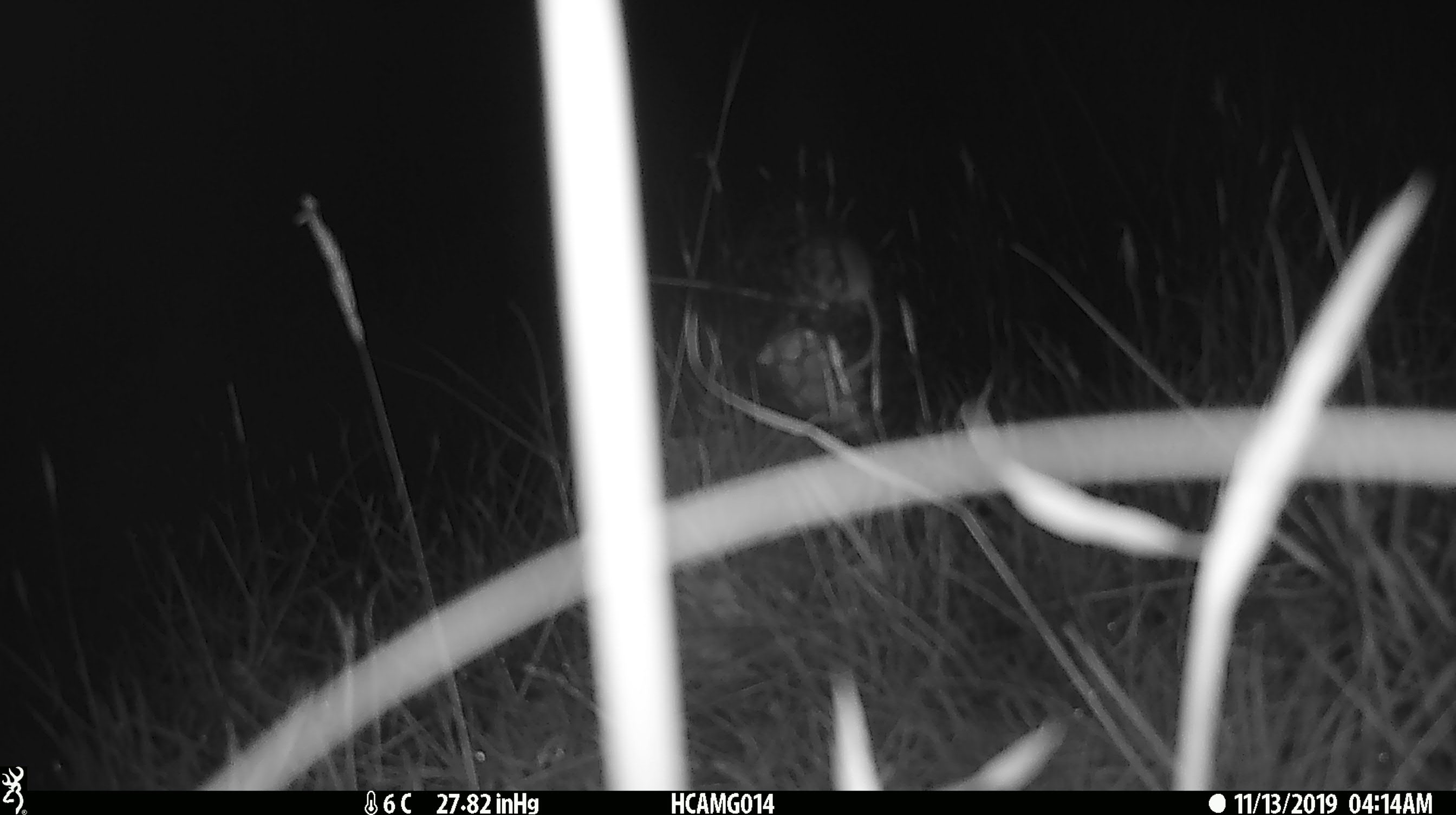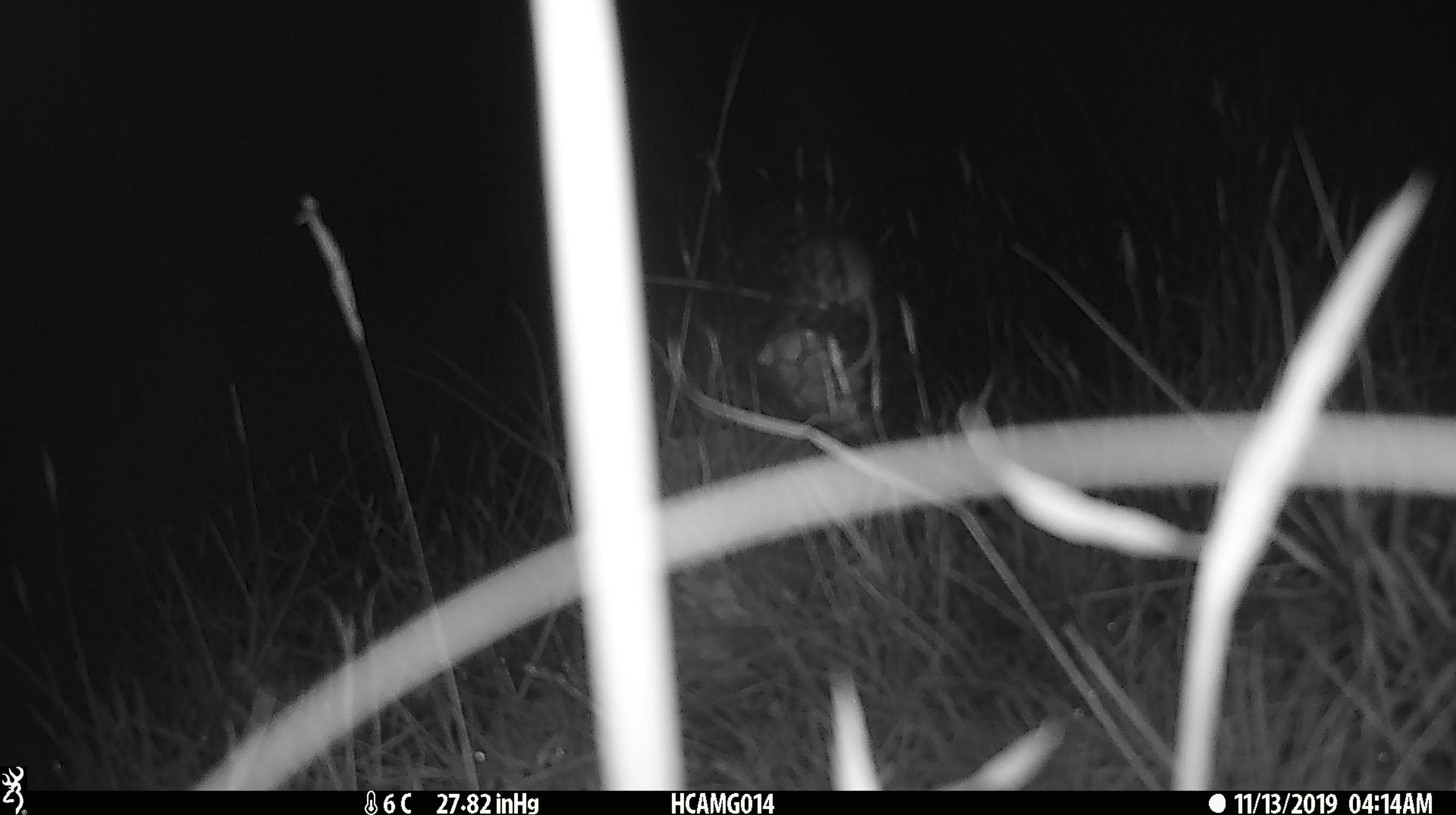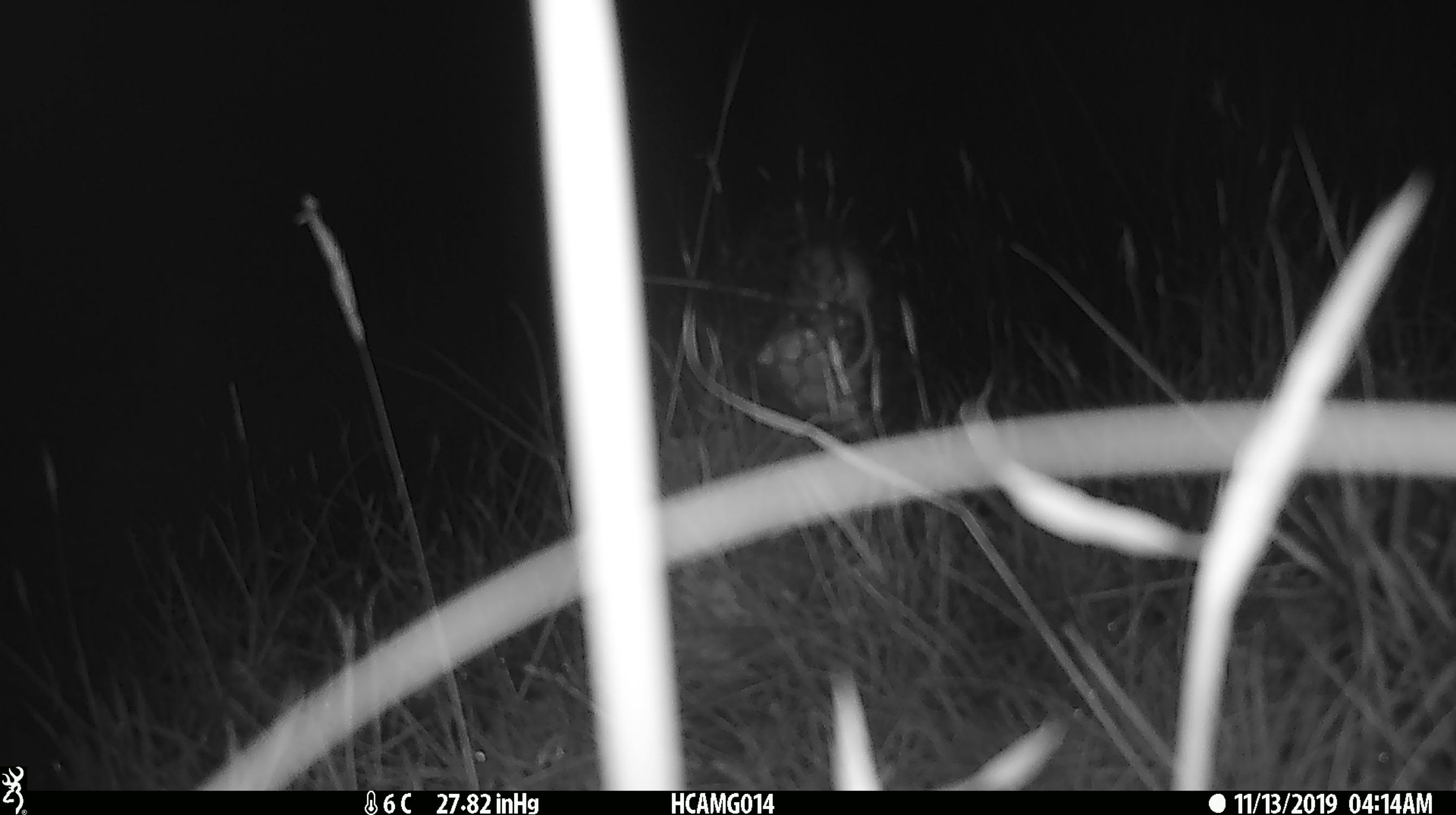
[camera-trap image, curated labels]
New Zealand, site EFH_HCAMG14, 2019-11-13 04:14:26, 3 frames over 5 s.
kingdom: Animalia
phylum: Chordata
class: Mammalia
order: Rodentia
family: Muridae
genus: Mus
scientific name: Mus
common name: mouse